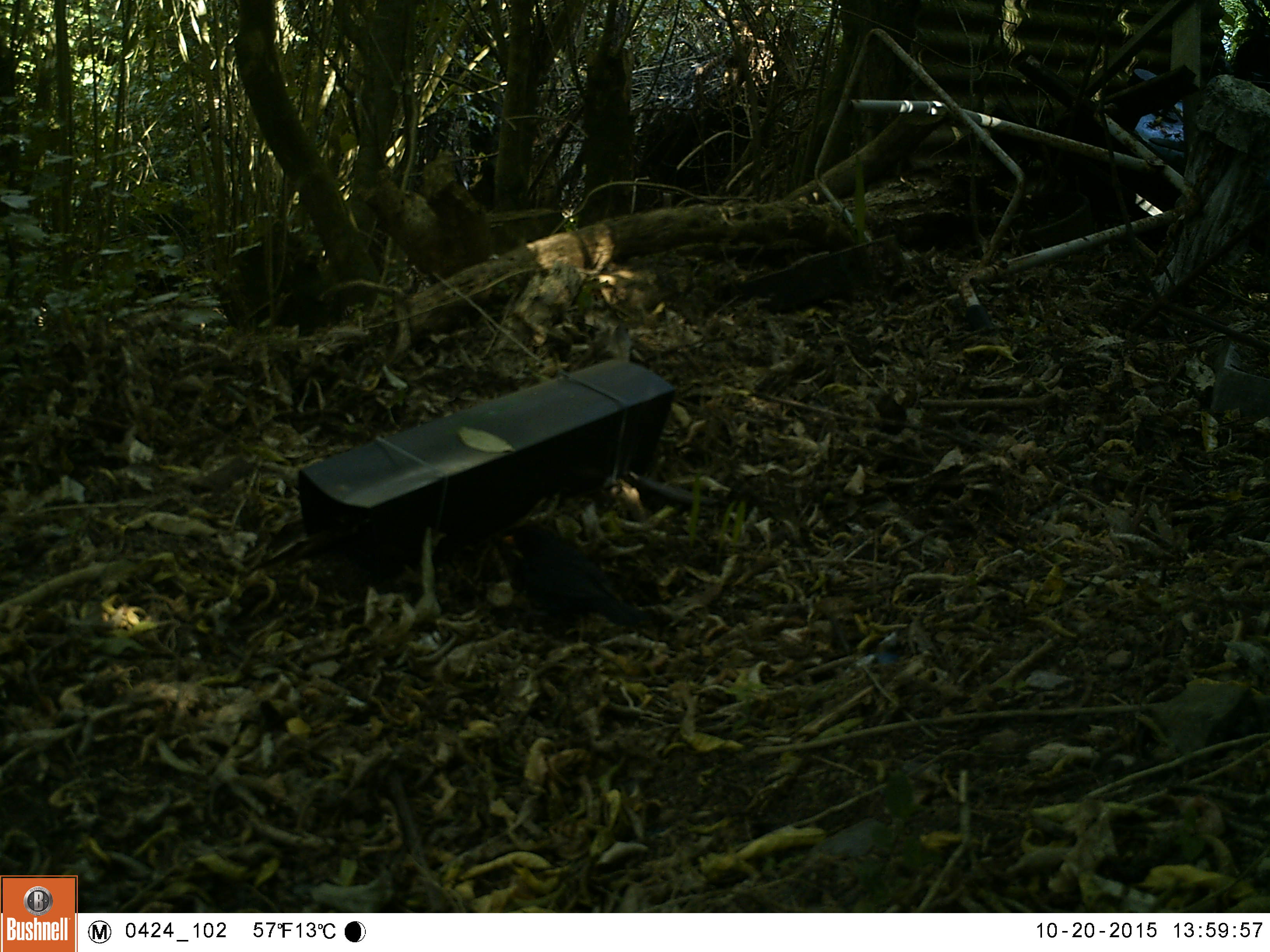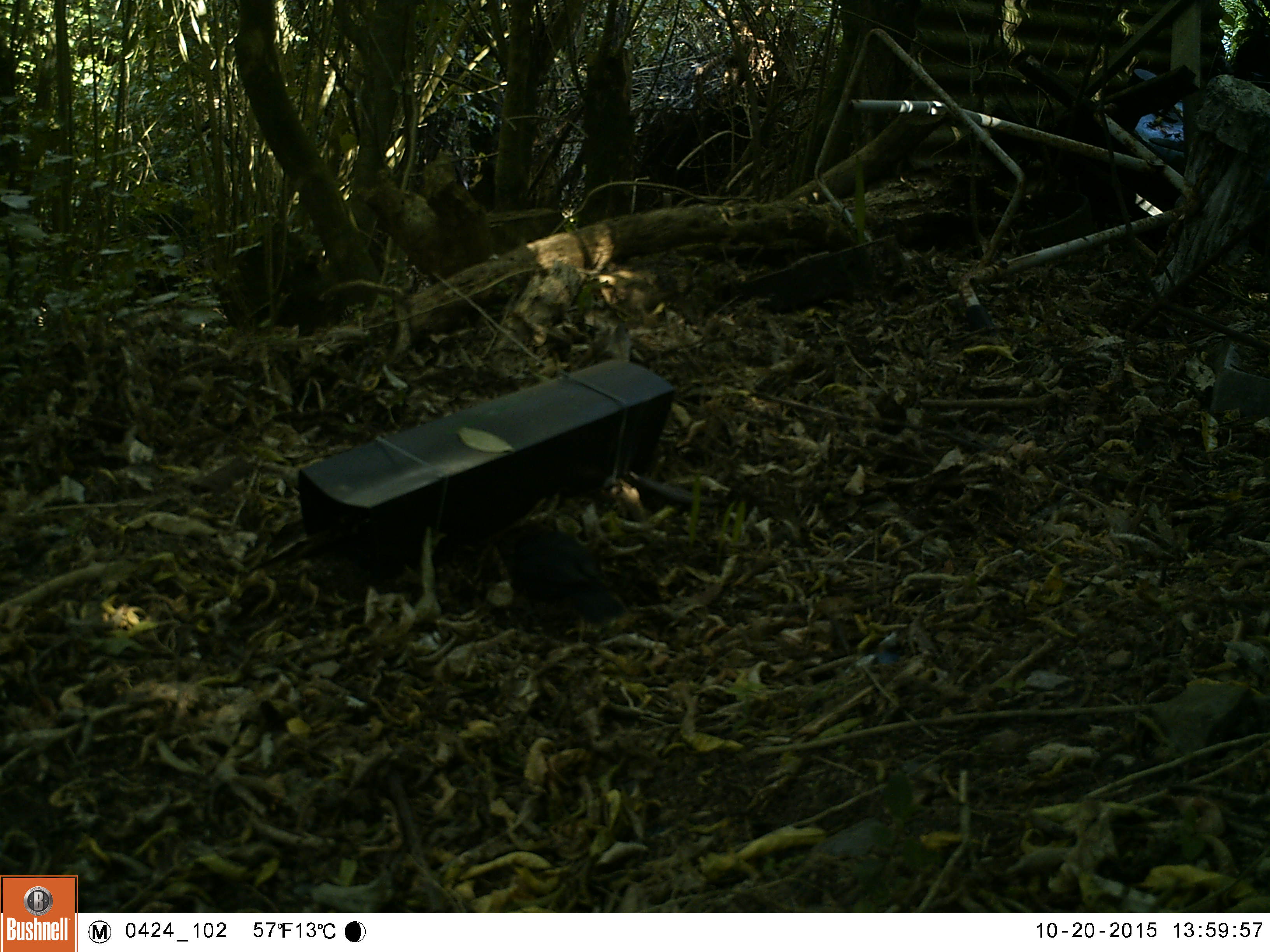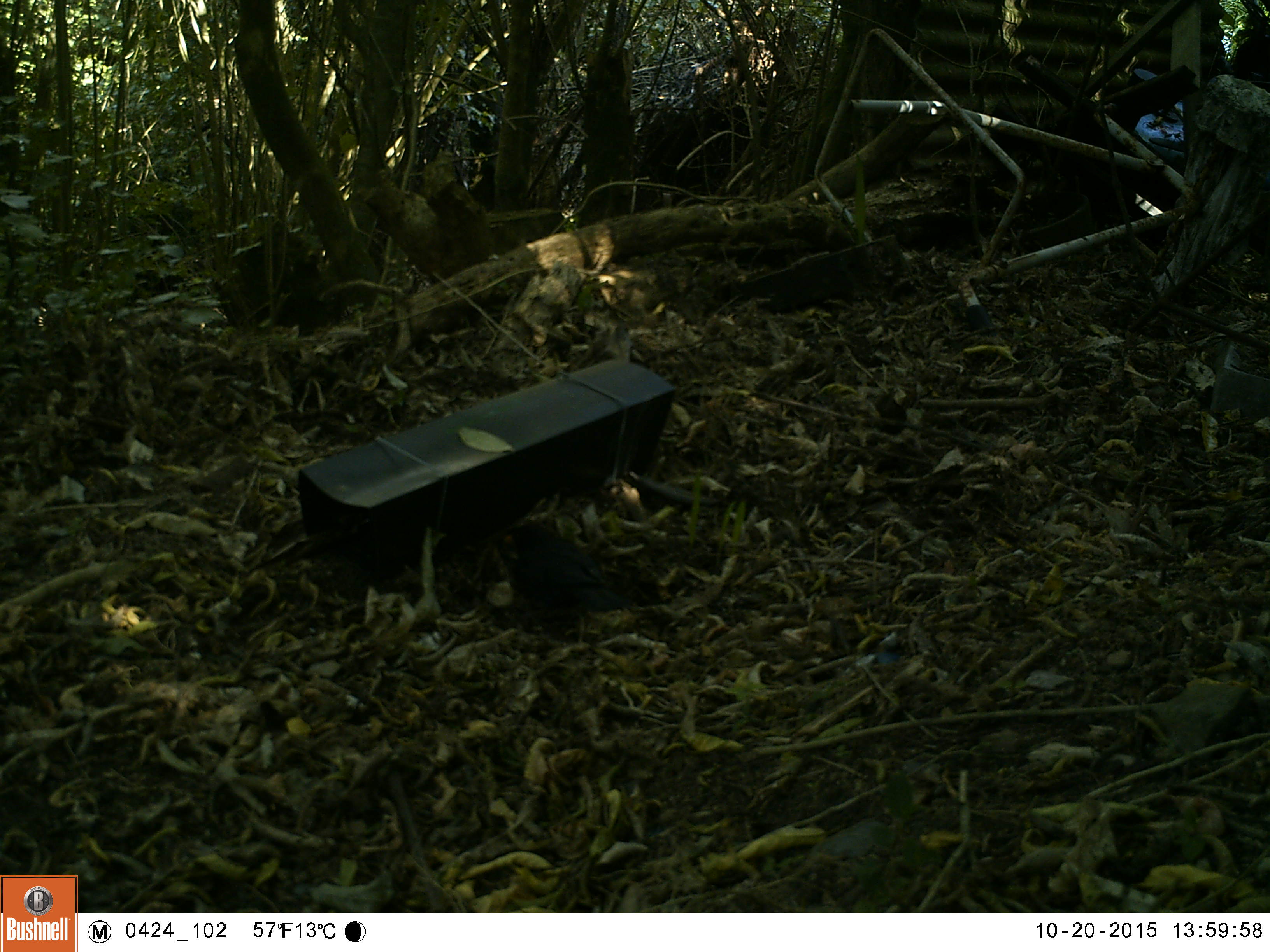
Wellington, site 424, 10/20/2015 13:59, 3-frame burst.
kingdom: Animalia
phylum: Chordata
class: Aves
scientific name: Aves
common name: bird